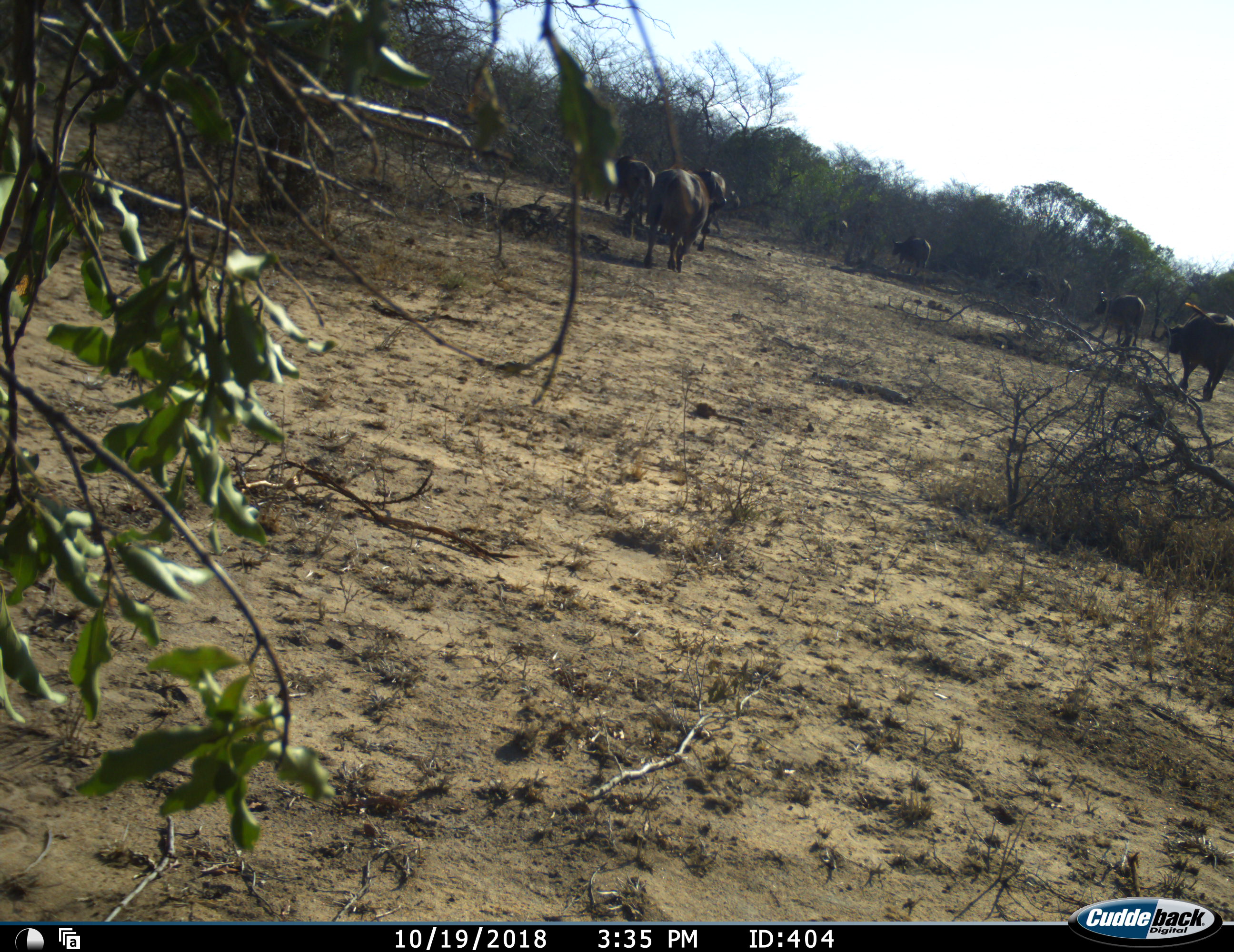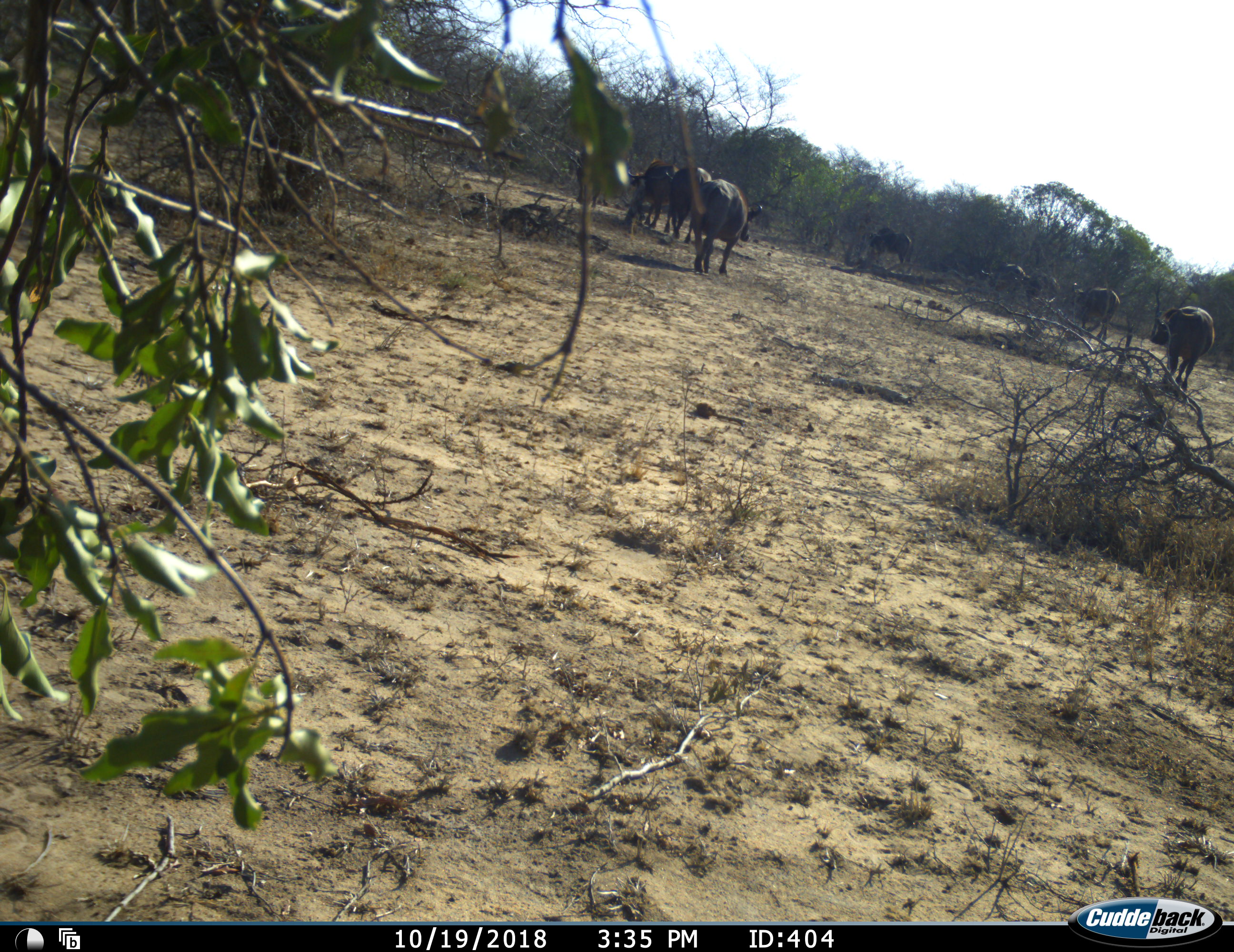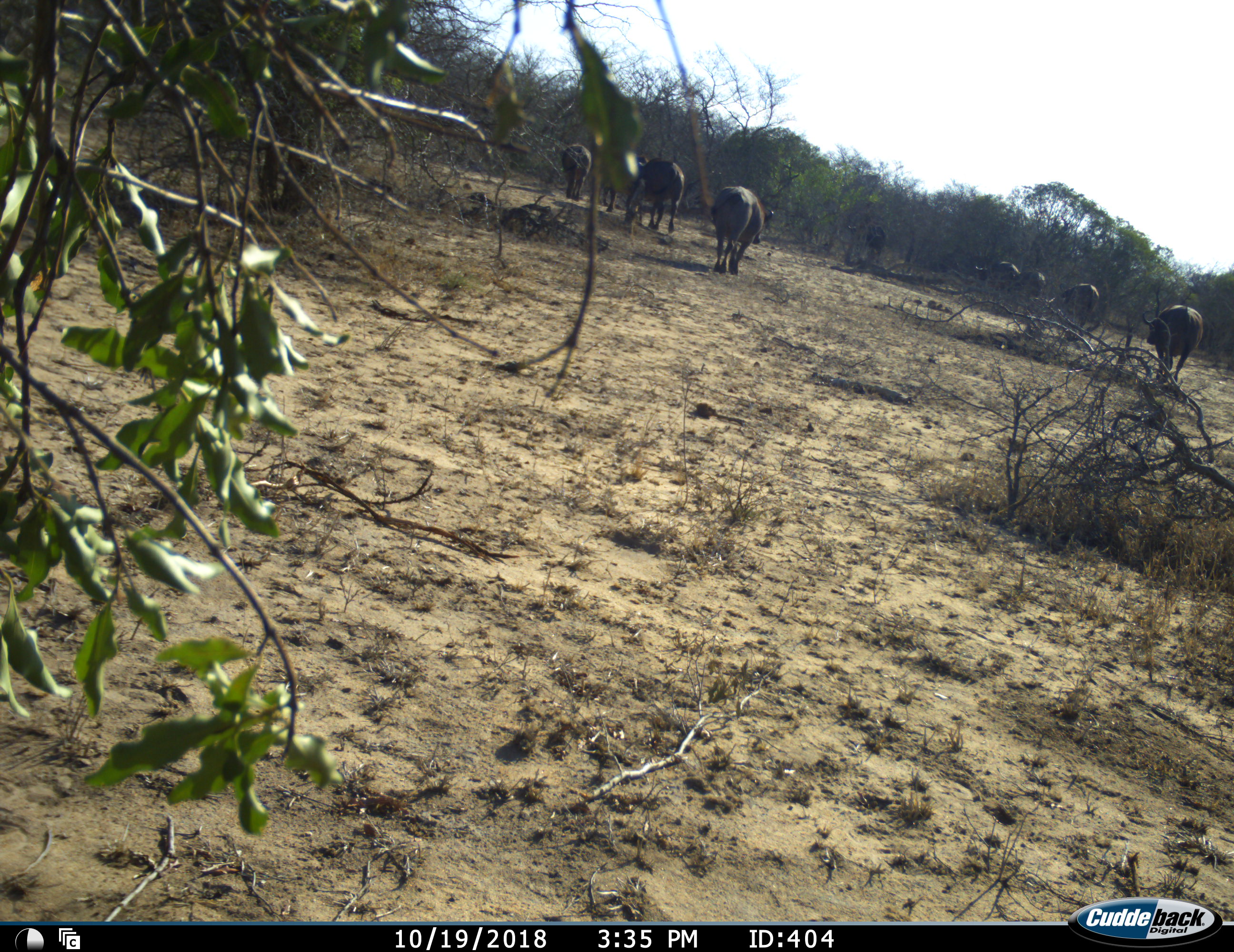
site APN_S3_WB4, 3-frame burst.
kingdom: Animalia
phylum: Chordata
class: Mammalia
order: Artiodactyla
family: Bovidae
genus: Syncerus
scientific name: Syncerus caffer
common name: african buffalo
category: buffalo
Buffalo (african buffalo) (Syncerus caffer), count 9. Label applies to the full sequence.